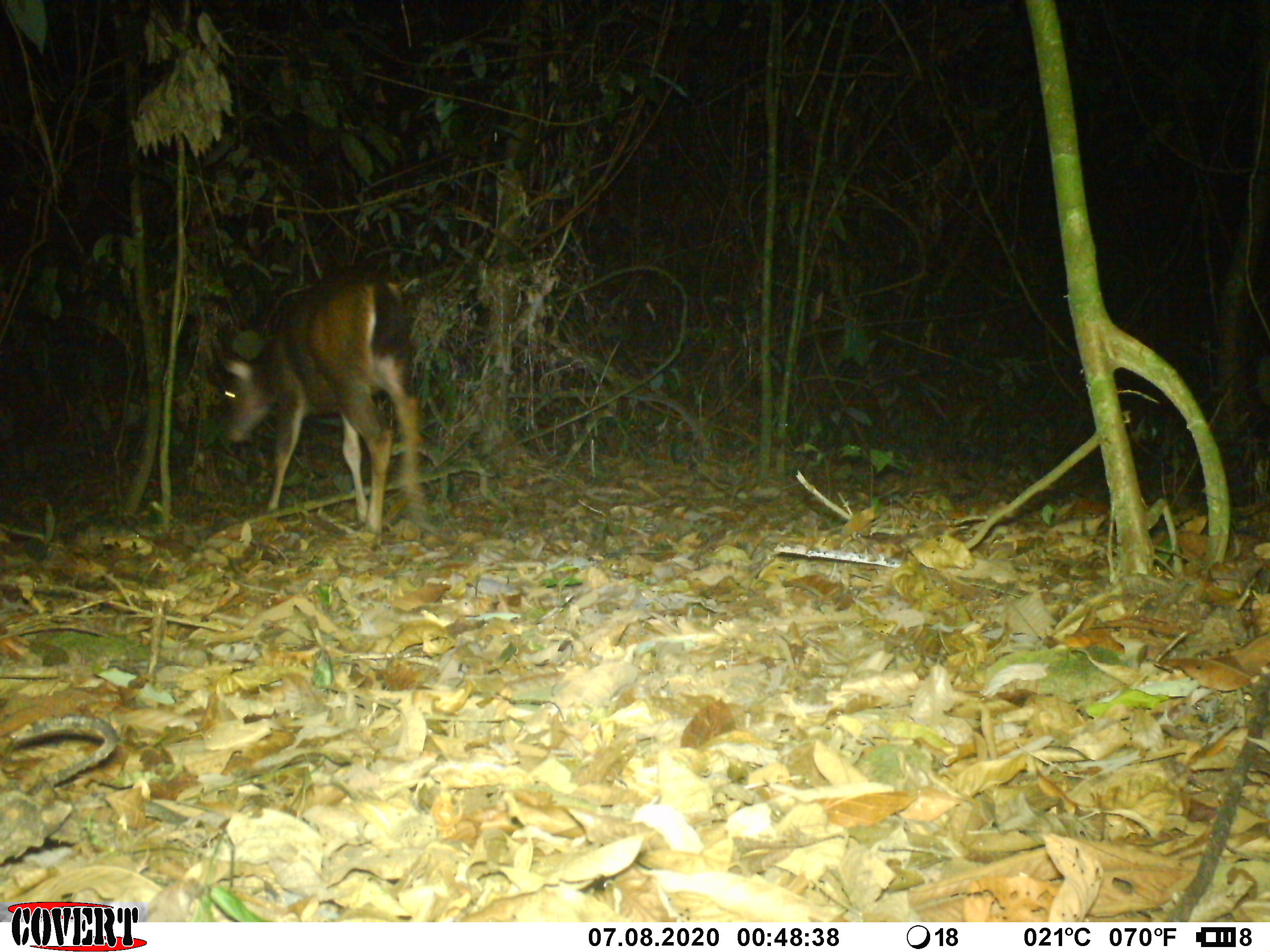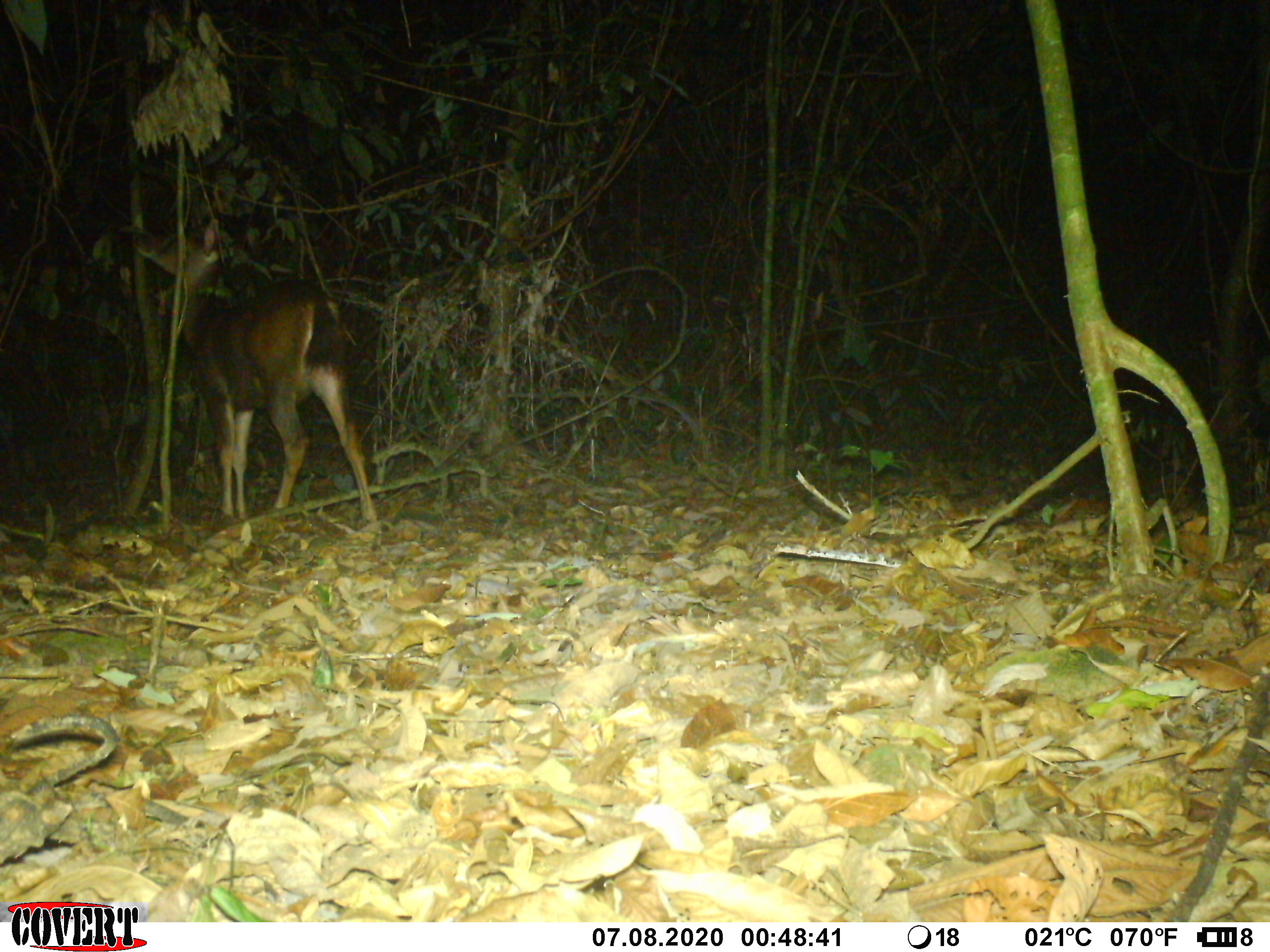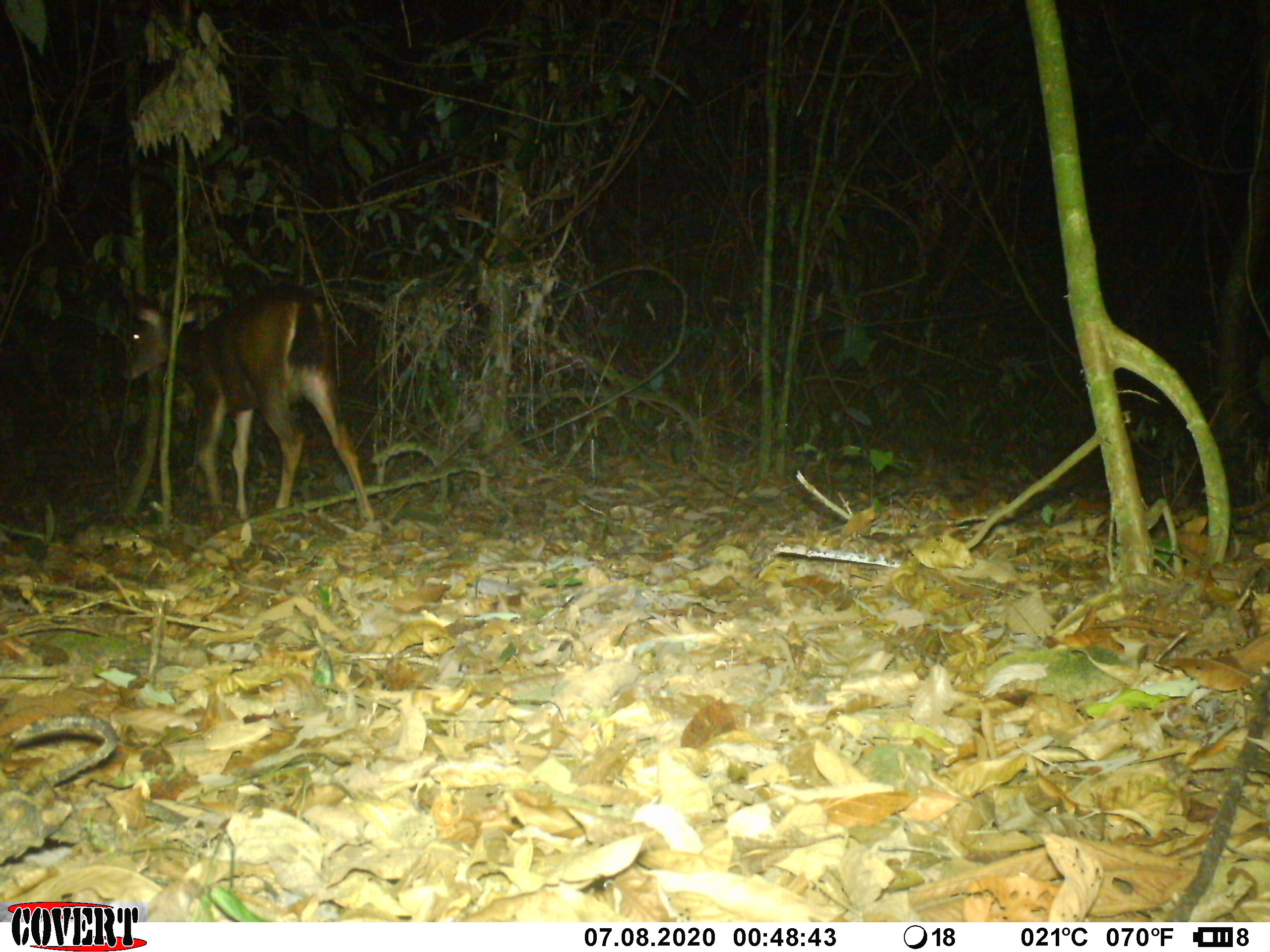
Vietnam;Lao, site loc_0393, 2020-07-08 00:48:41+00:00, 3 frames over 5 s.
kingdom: Animalia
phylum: Chordata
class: Mammalia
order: Artiodactyla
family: Cervidae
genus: Rusa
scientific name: Rusa unicolor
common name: sambar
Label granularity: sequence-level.